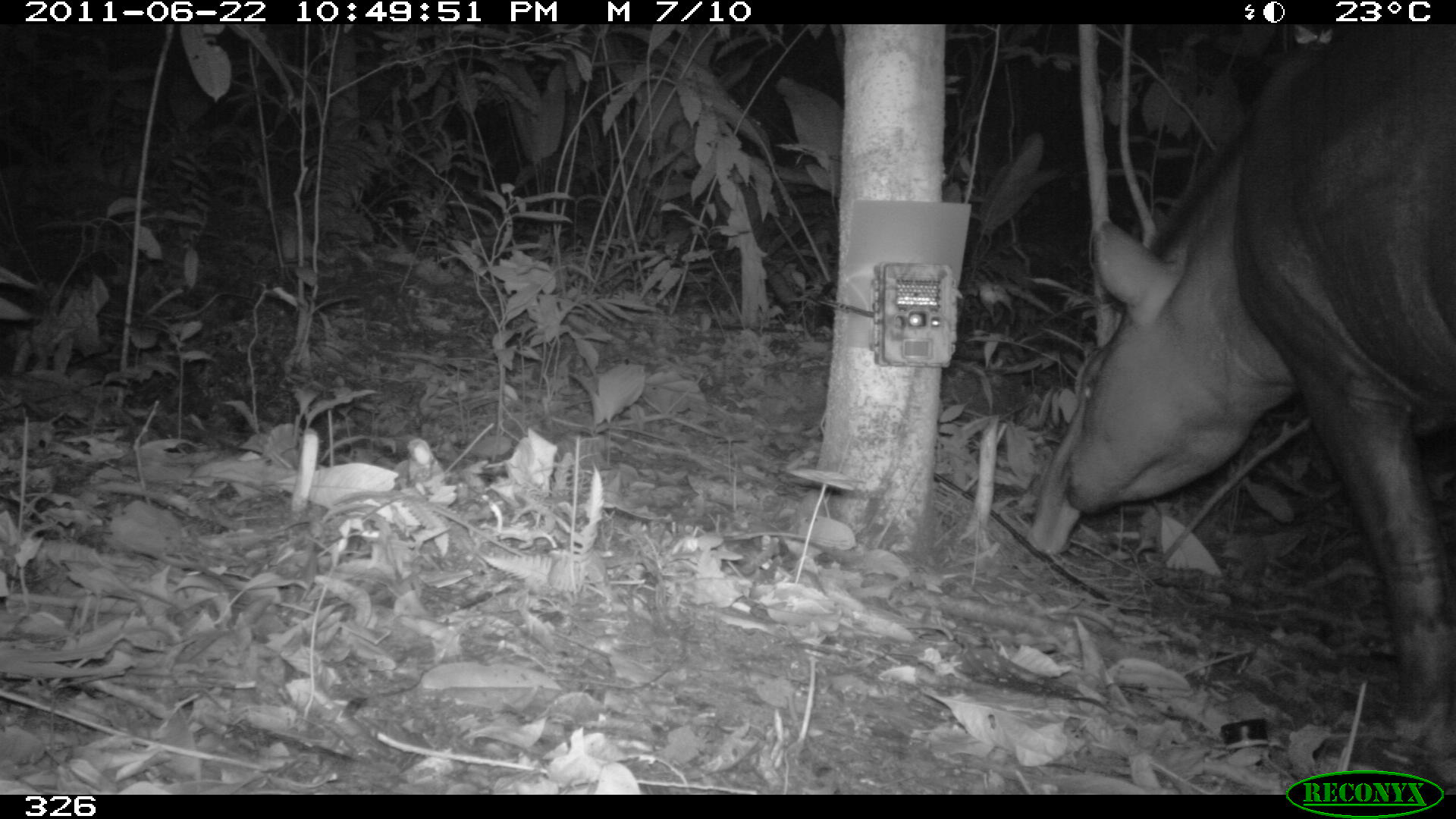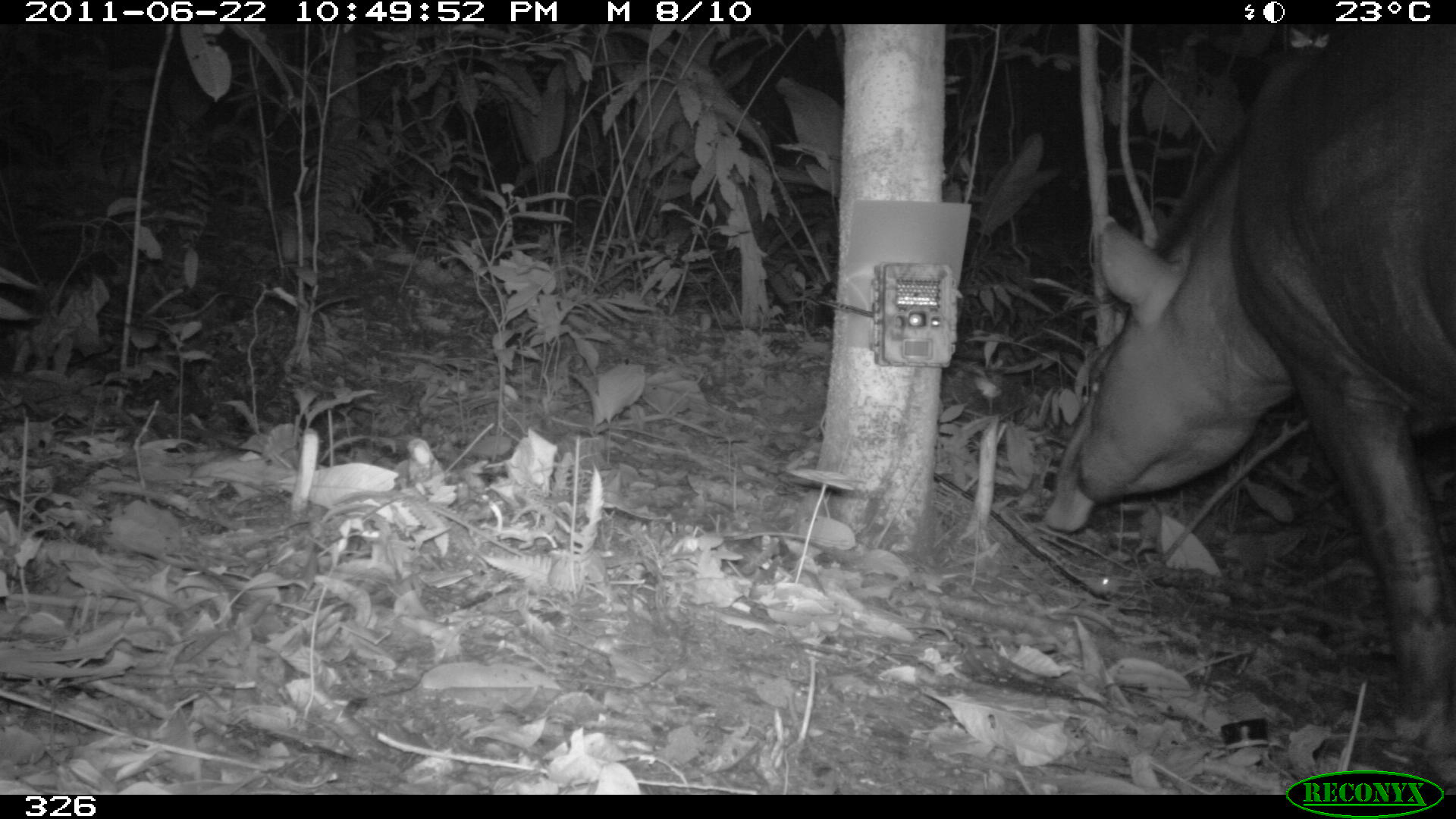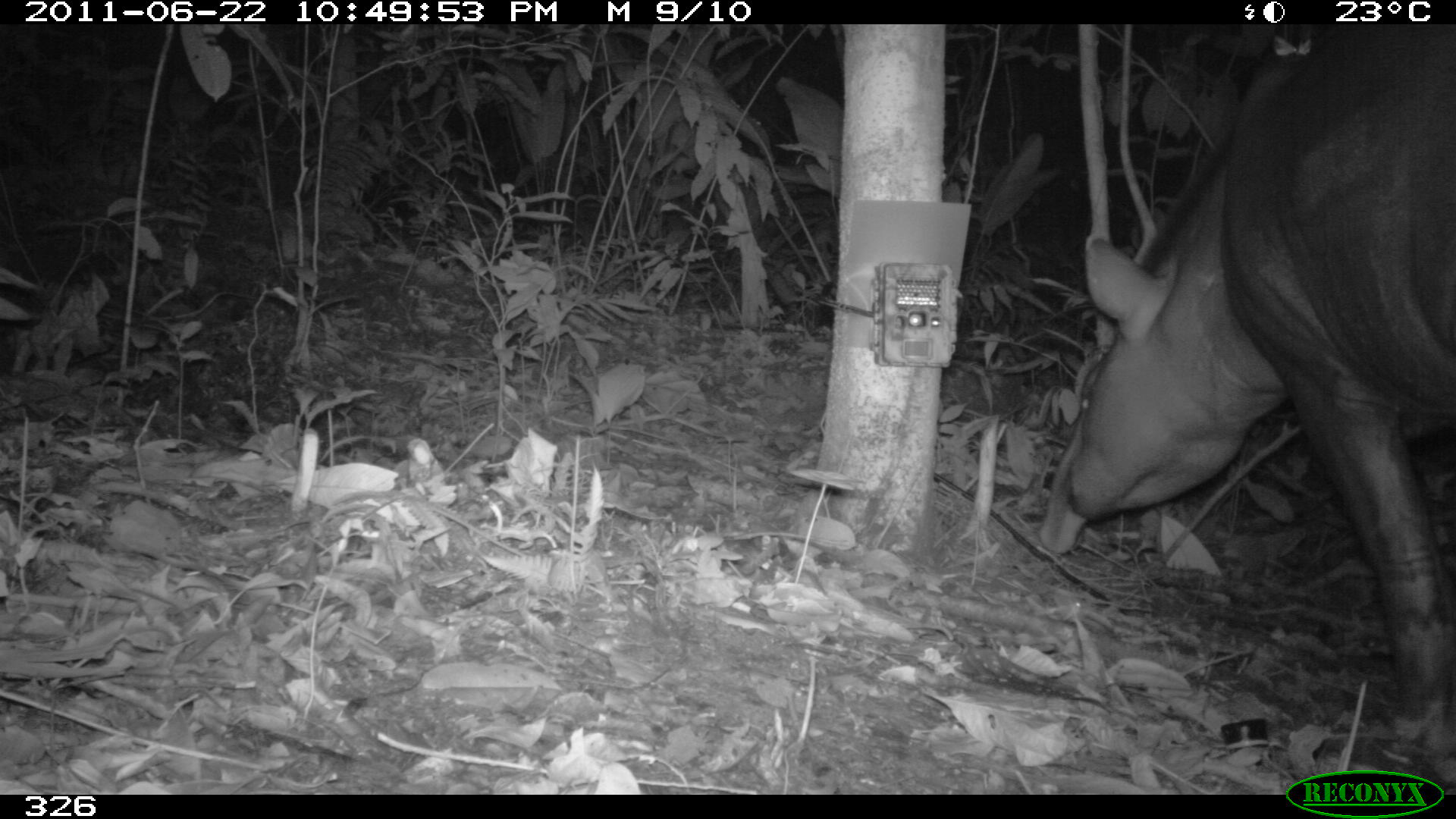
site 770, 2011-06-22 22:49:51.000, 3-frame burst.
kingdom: Animalia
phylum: Chordata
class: Mammalia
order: Perissodactyla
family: Tapiridae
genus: Tapirus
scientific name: Tapirus terrestris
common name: south american tapir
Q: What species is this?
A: Tapirus terrestris (south american tapir).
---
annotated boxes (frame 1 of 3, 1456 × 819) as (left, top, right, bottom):
tapirus terrestris: (1026, 20, 1454, 751)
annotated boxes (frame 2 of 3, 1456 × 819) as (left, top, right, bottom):
tapirus terrestris: (1045, 29, 1454, 771)